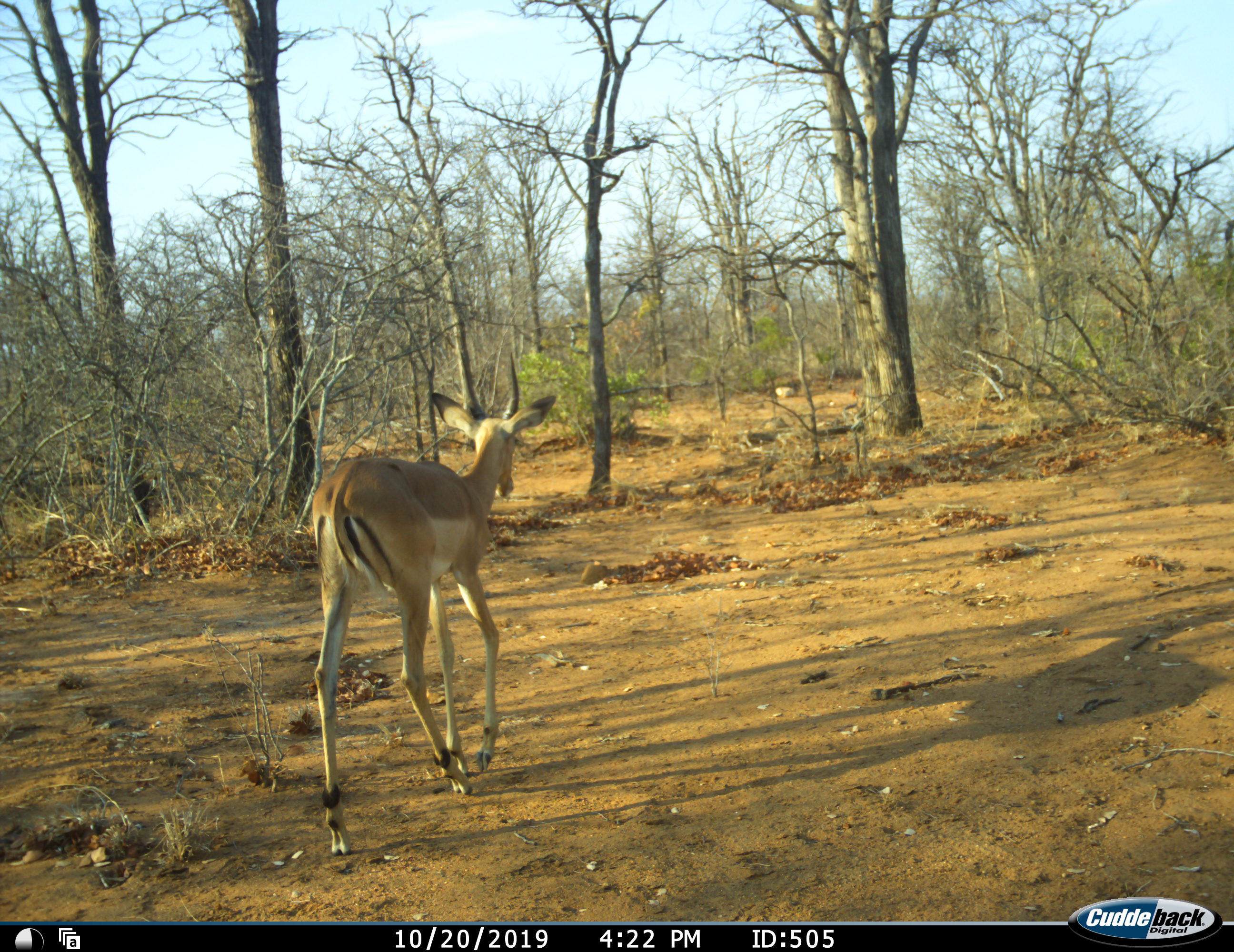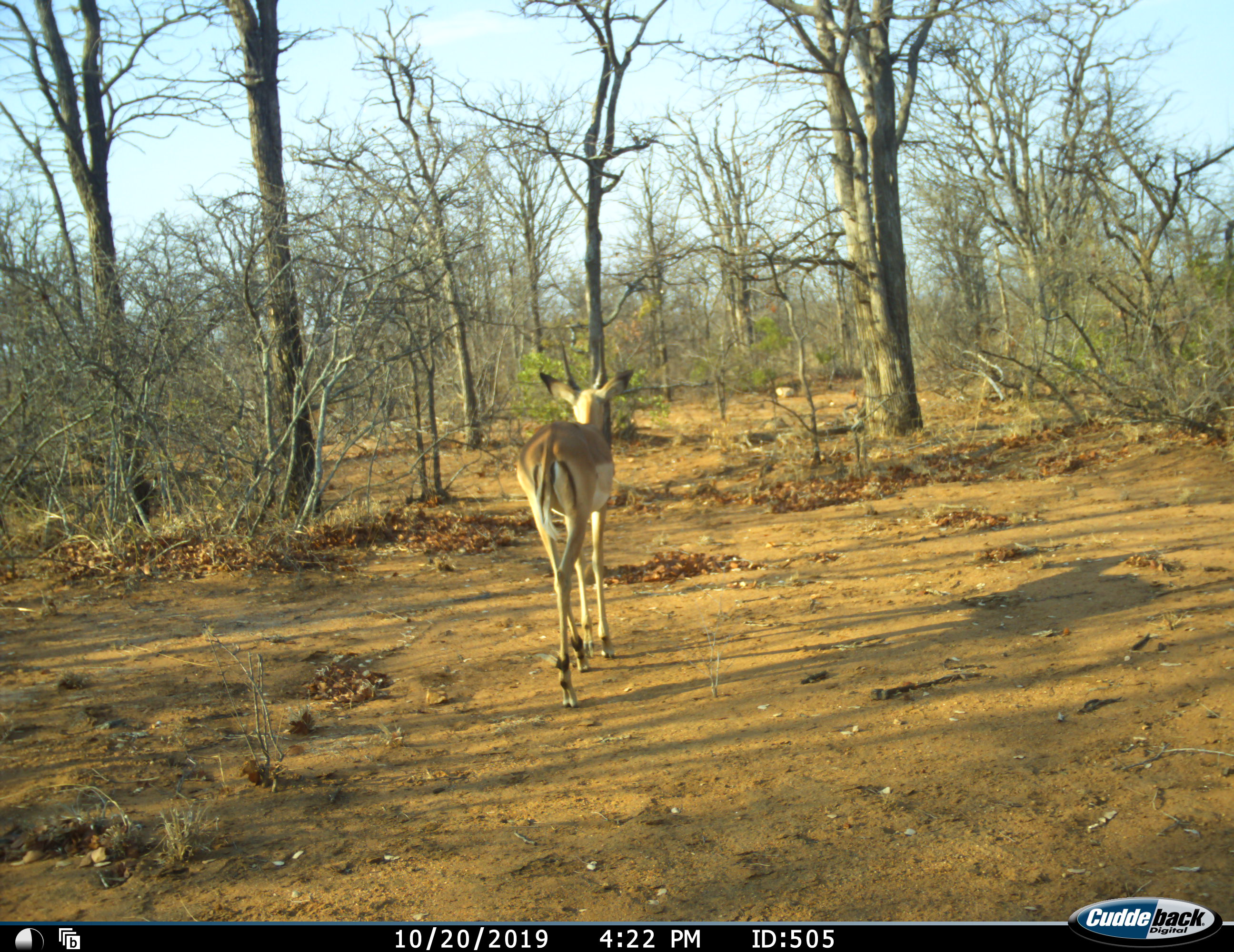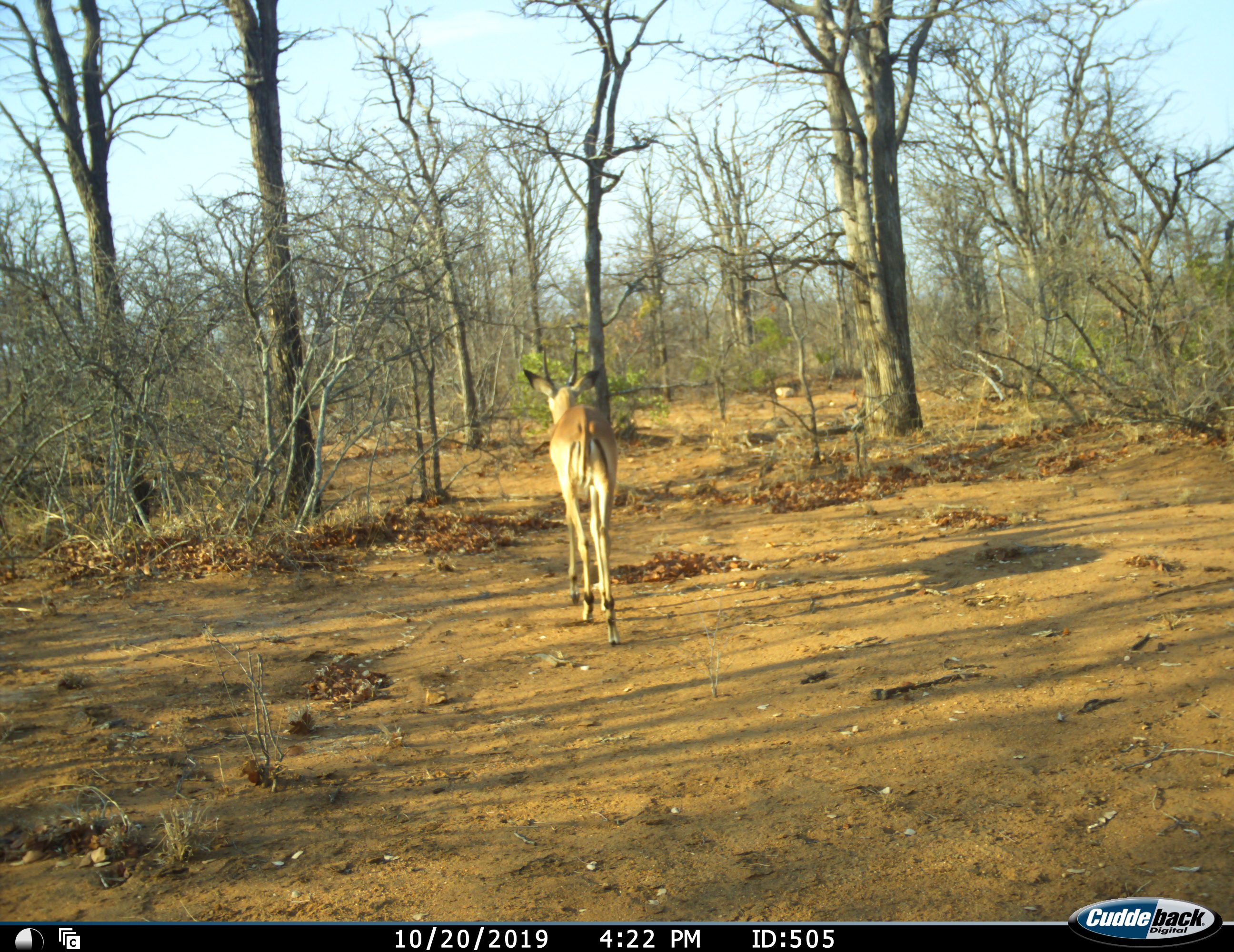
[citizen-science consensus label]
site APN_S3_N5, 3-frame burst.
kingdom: Animalia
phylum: Chordata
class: Mammalia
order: Artiodactyla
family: Bovidae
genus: Aepyceros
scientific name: Aepyceros melampus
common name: impala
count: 1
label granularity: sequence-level